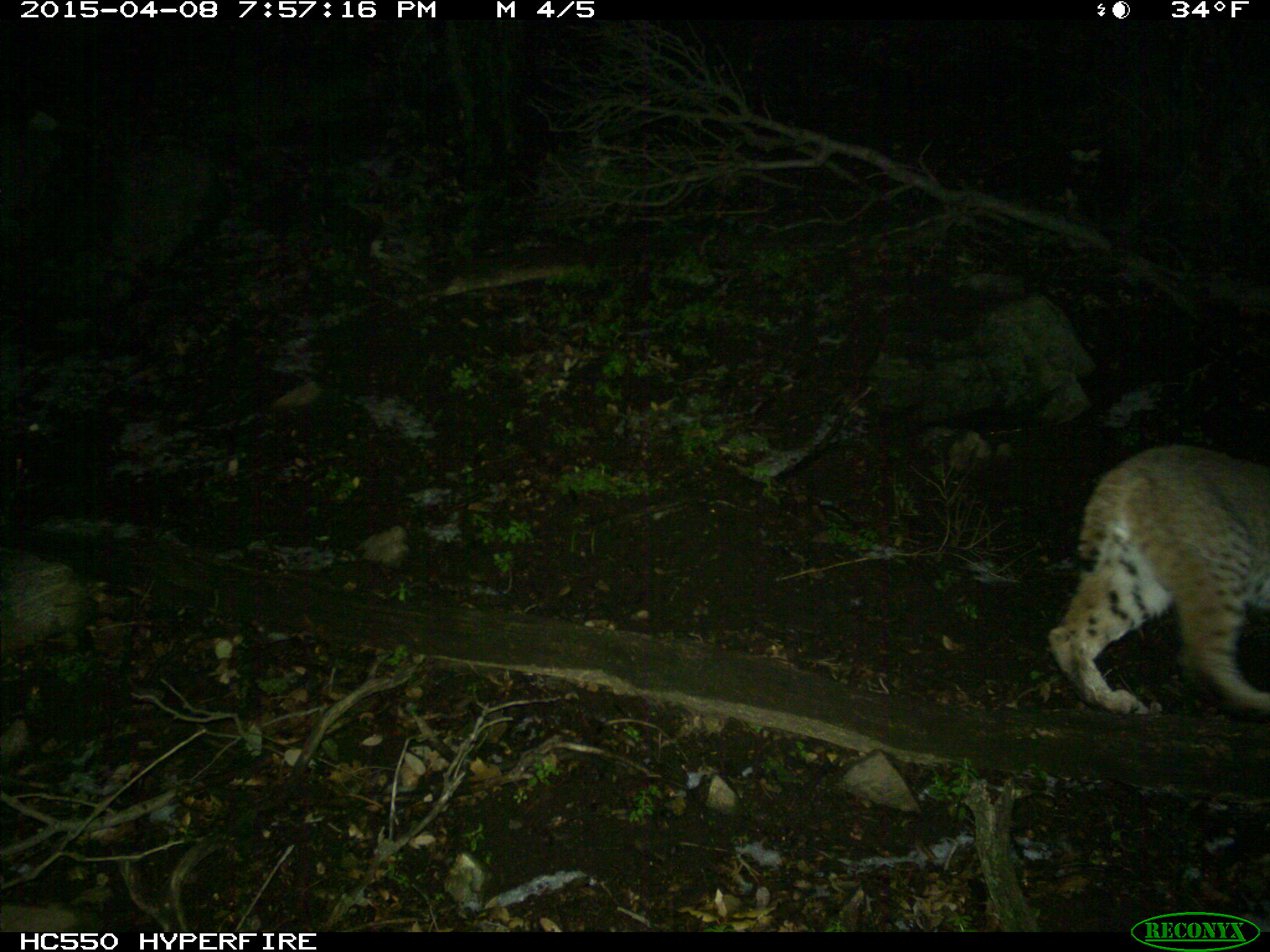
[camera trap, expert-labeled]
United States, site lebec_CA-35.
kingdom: Animalia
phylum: Chordata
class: Mammalia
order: Carnivora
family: Felidae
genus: Lynx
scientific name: Lynx rufus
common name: bobcat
Lynx rufus (bobcat).